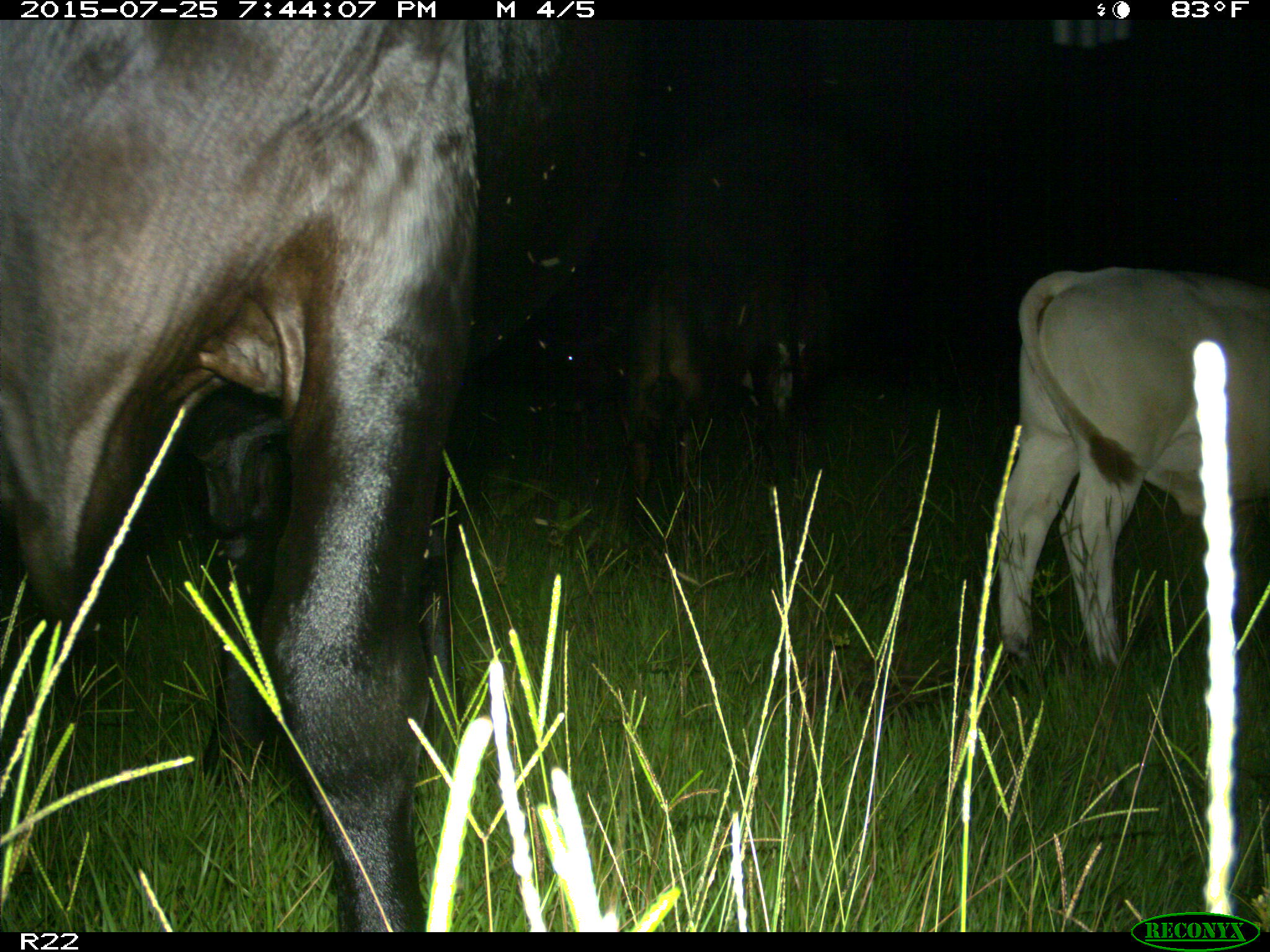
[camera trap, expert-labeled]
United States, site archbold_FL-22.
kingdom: Animalia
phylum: Chordata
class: Mammalia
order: Artiodactyla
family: Bovidae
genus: Bos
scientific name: Bos taurus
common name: domestic cow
Bos taurus (domestic cow).